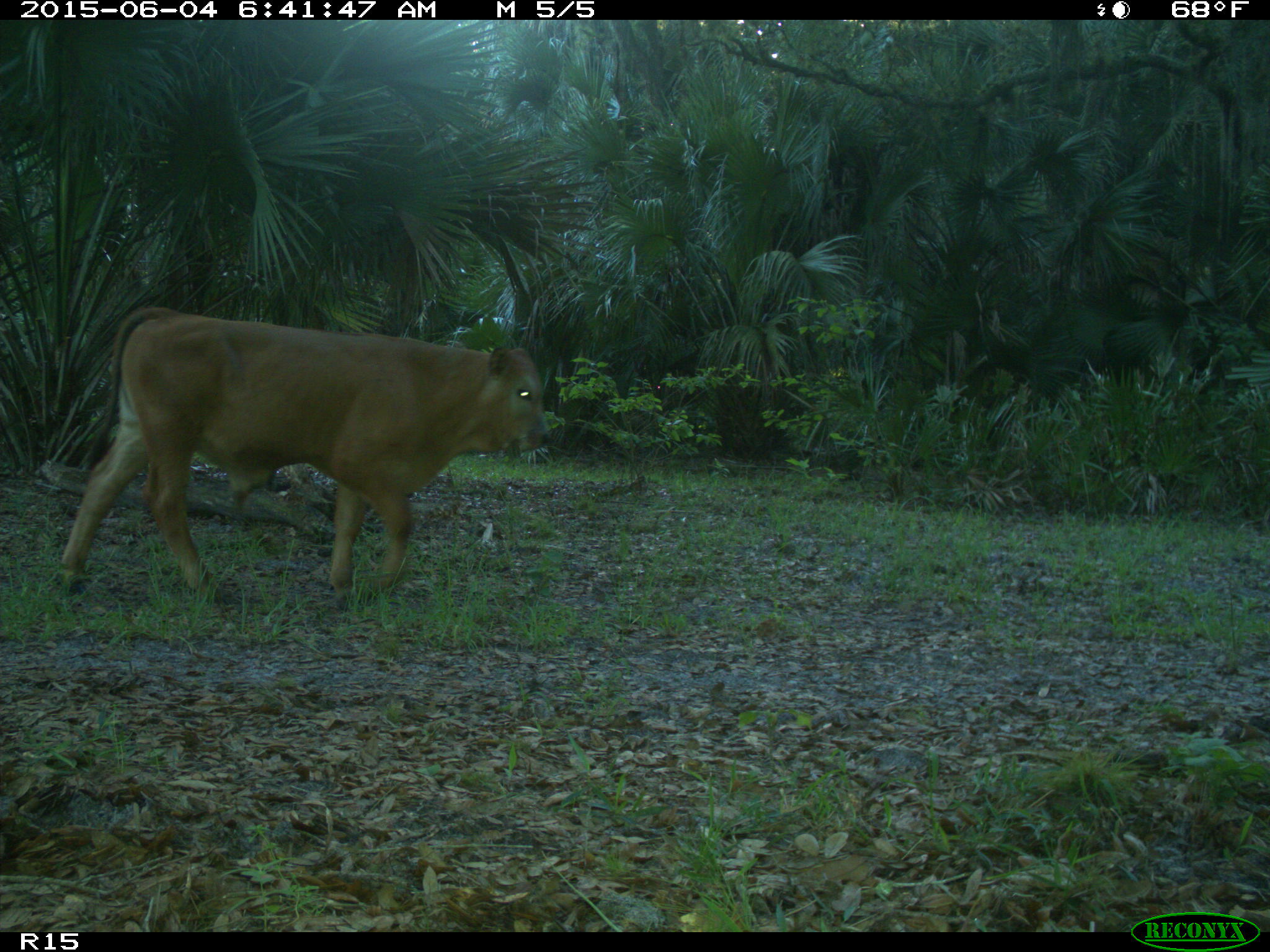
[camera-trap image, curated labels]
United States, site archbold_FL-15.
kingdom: Animalia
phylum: Chordata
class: Mammalia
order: Artiodactyla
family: Bovidae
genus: Bos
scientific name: Bos taurus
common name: domestic cow